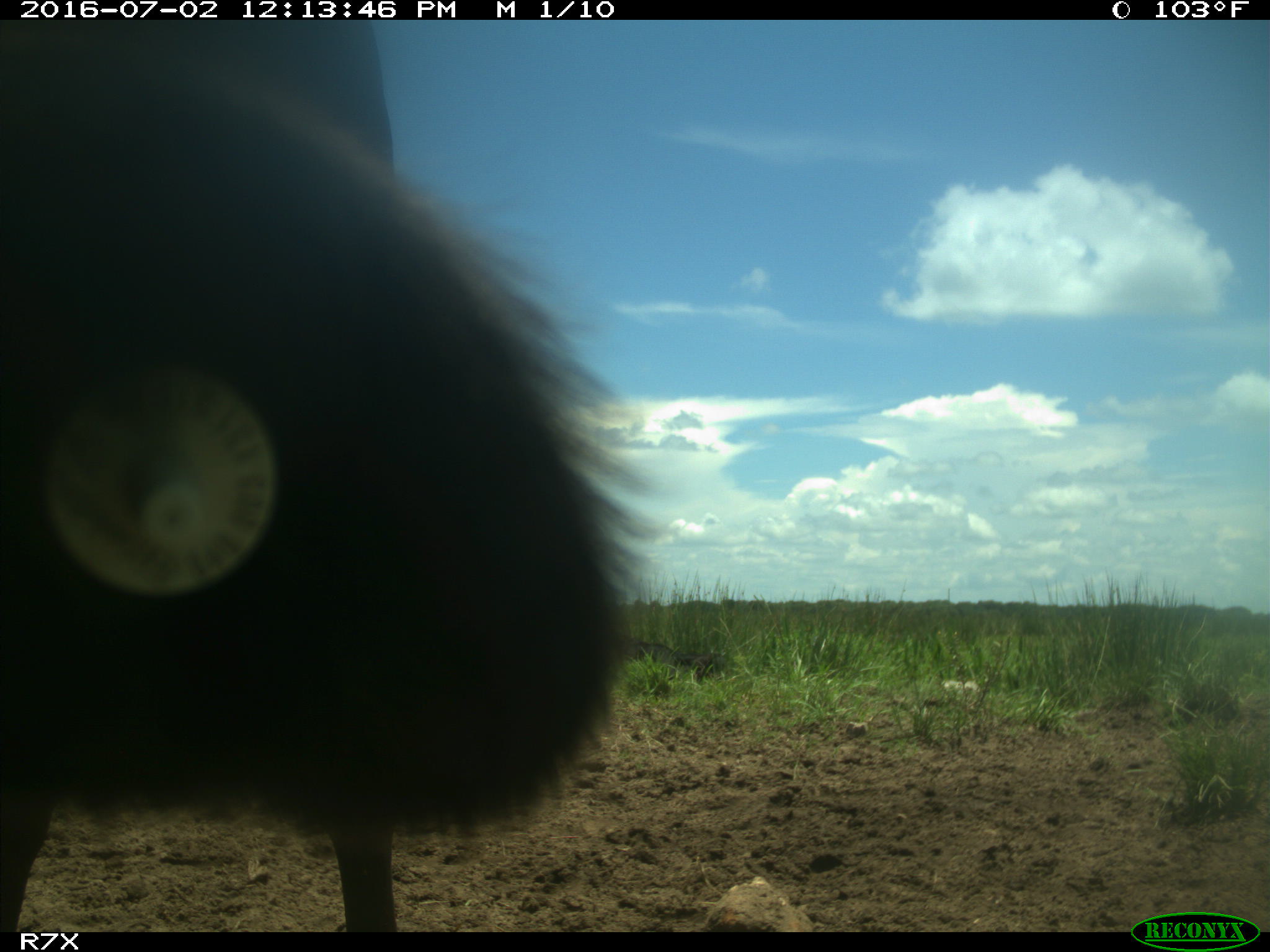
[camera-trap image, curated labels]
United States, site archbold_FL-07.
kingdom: Animalia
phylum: Chordata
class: Mammalia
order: Artiodactyla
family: Bovidae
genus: Bos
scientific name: Bos taurus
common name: domestic cow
Bos taurus (domestic cow).